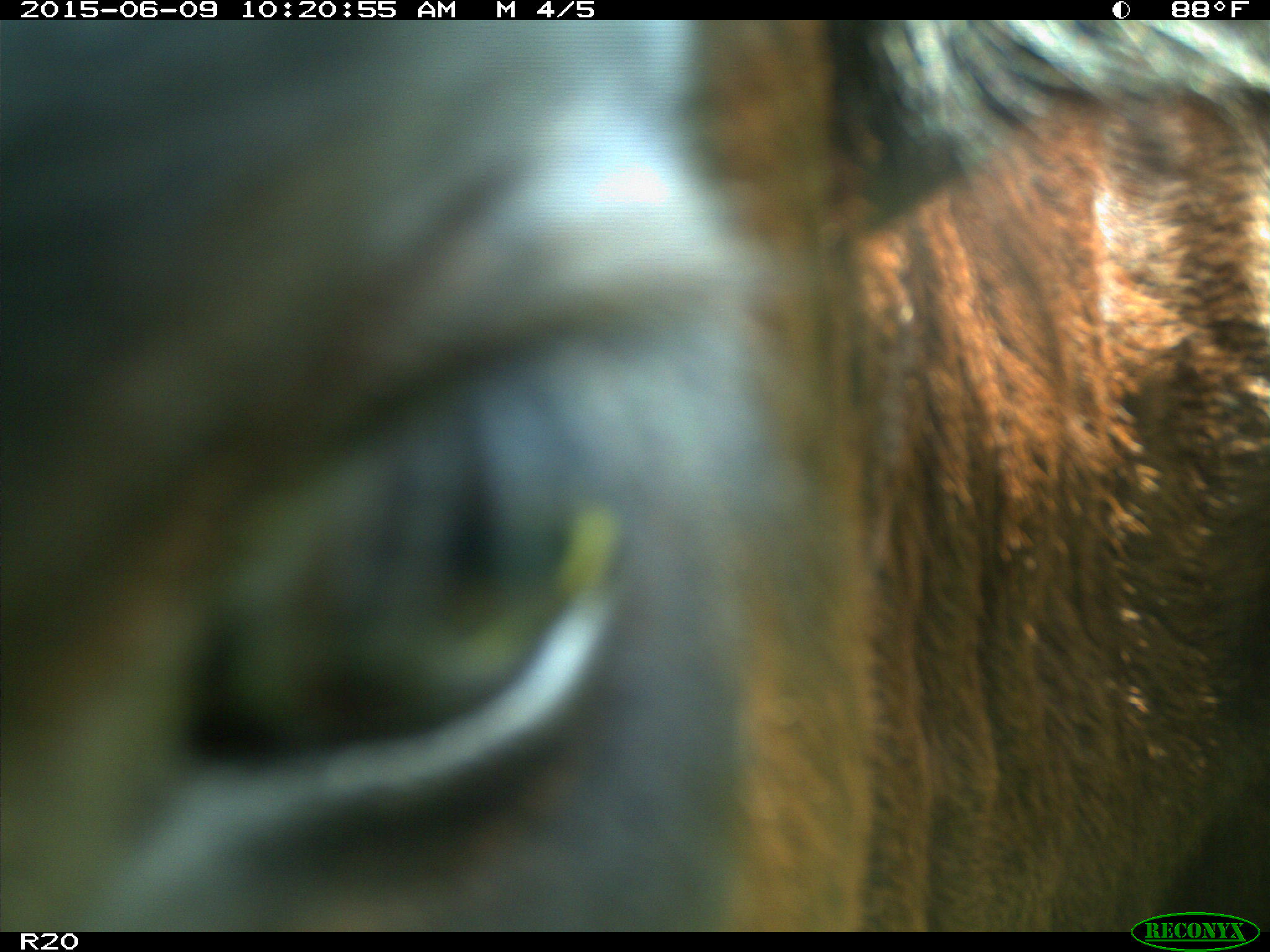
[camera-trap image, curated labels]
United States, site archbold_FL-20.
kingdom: Animalia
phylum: Chordata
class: Mammalia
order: Artiodactyla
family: Bovidae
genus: Bos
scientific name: Bos taurus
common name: domestic cow